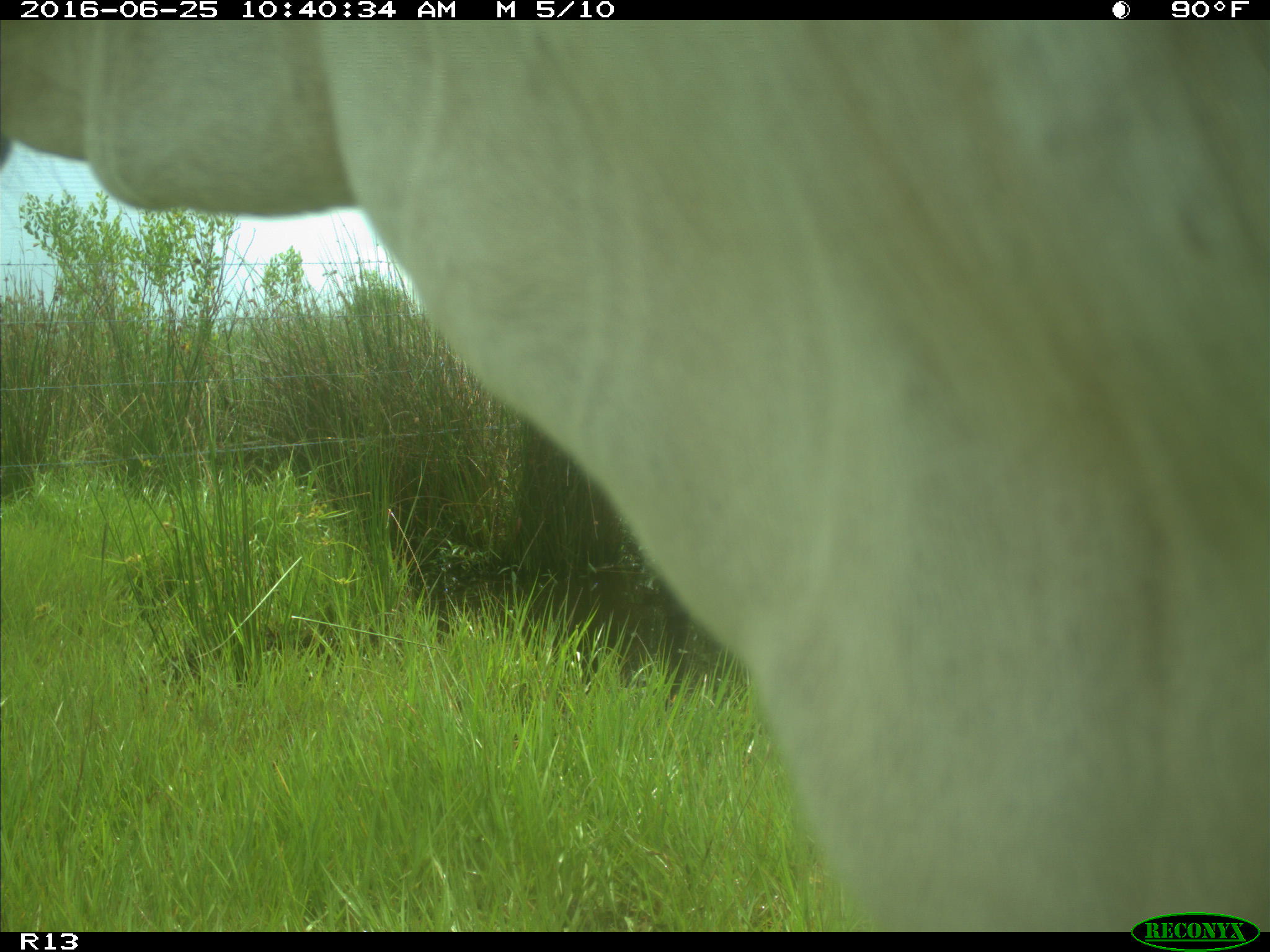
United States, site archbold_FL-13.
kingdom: Animalia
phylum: Chordata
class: Mammalia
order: Artiodactyla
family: Bovidae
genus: Bos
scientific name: Bos taurus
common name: domestic cow